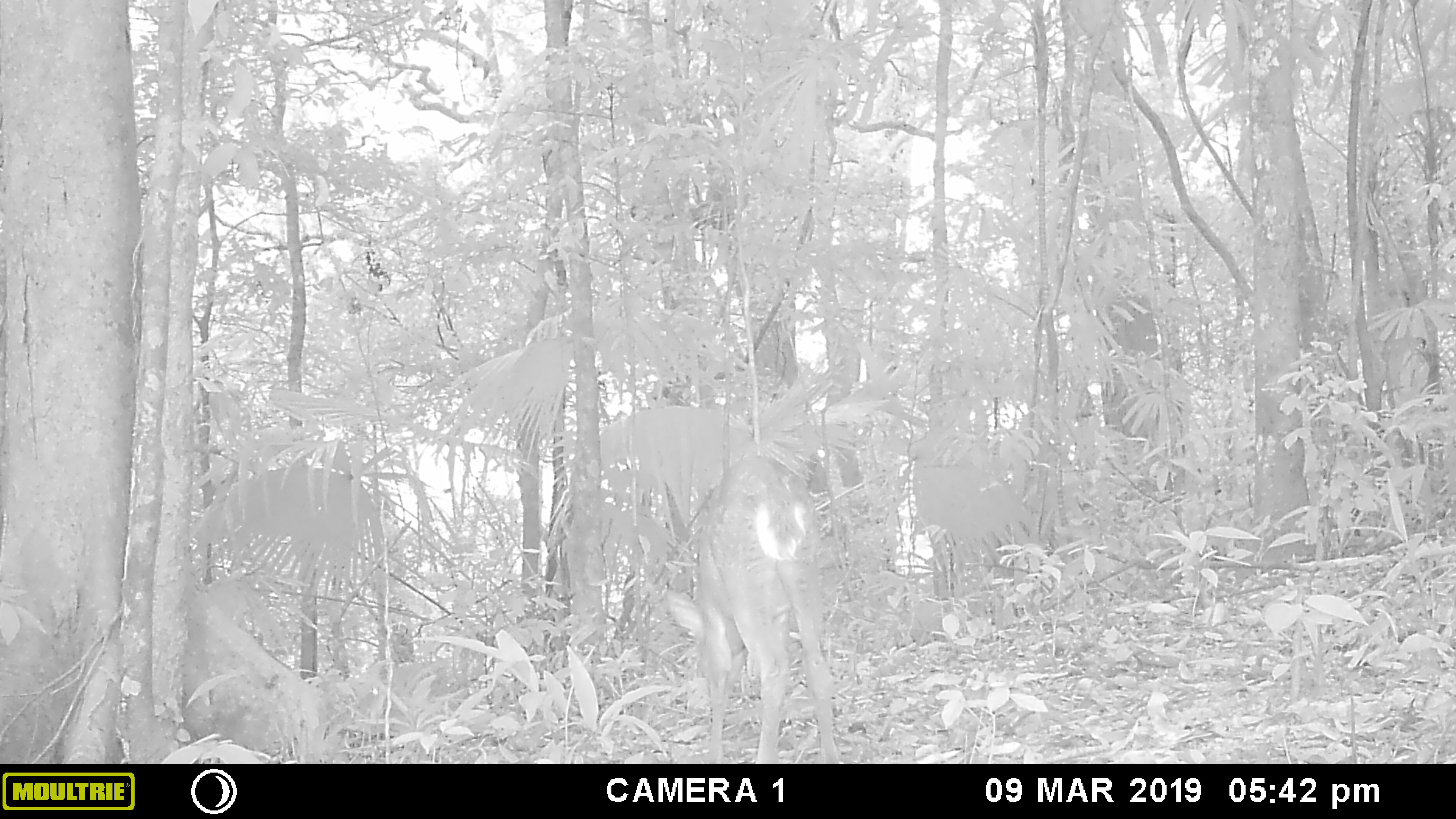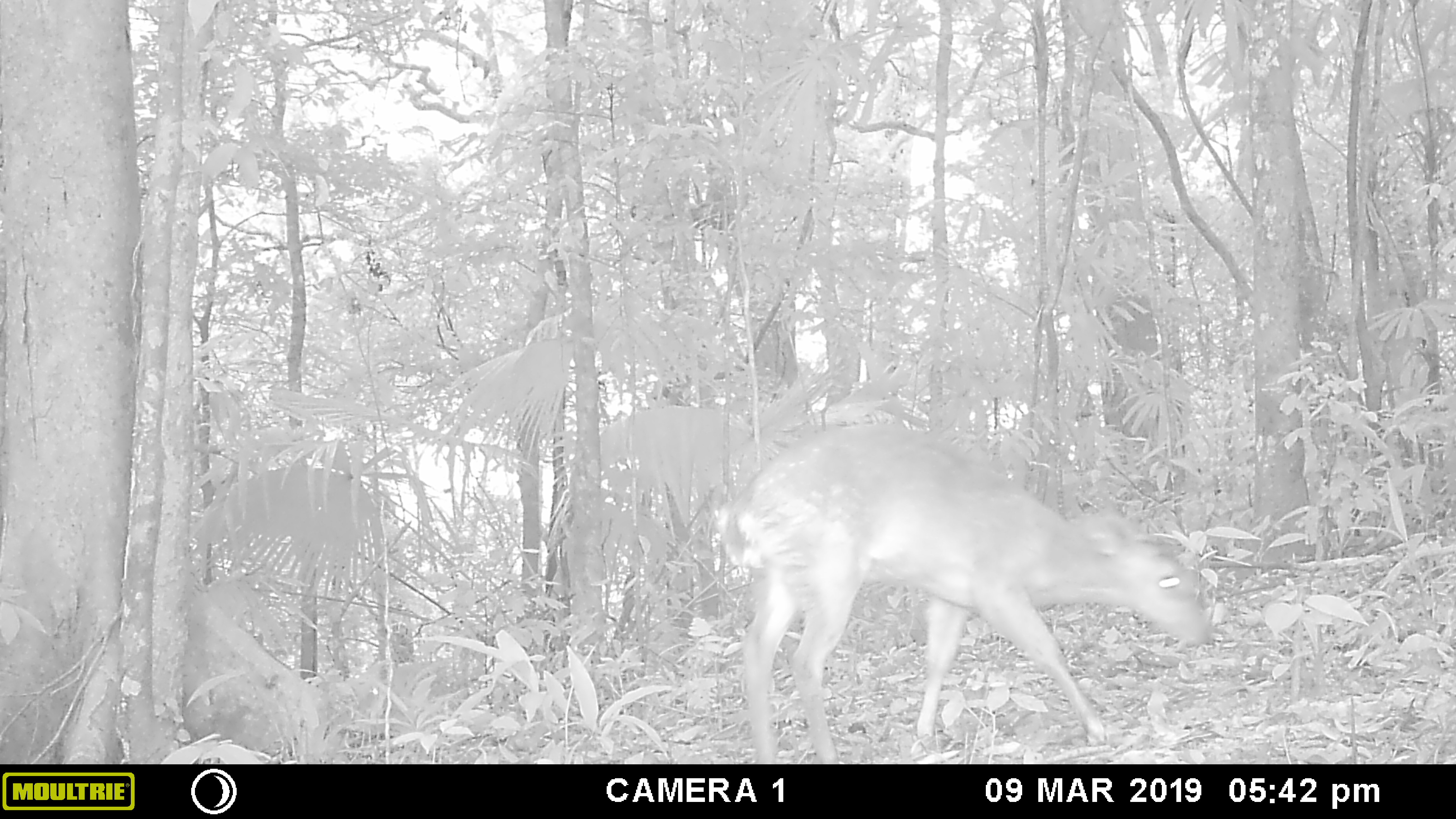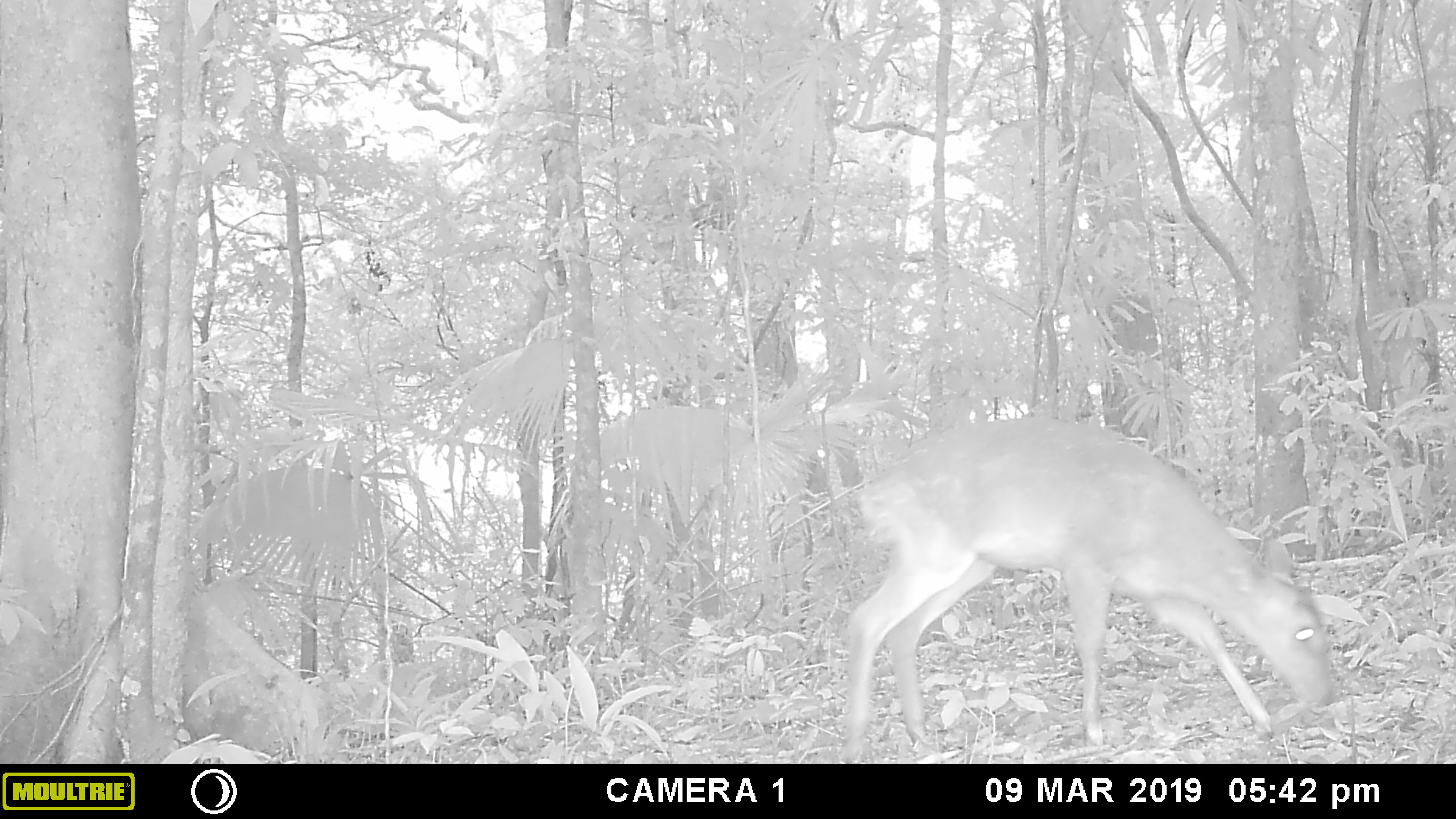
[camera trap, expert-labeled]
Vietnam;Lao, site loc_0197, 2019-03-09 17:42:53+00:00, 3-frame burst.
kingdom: Animalia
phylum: Chordata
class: Mammalia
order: Artiodactyla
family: Cervidae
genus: Muntiacus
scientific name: Muntiacus vuquangensis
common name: large-antlered muntjac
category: large antlered muntjac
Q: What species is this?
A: Large antlered muntjac (large-antlered muntjac) (Muntiacus vuquangensis).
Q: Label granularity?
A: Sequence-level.